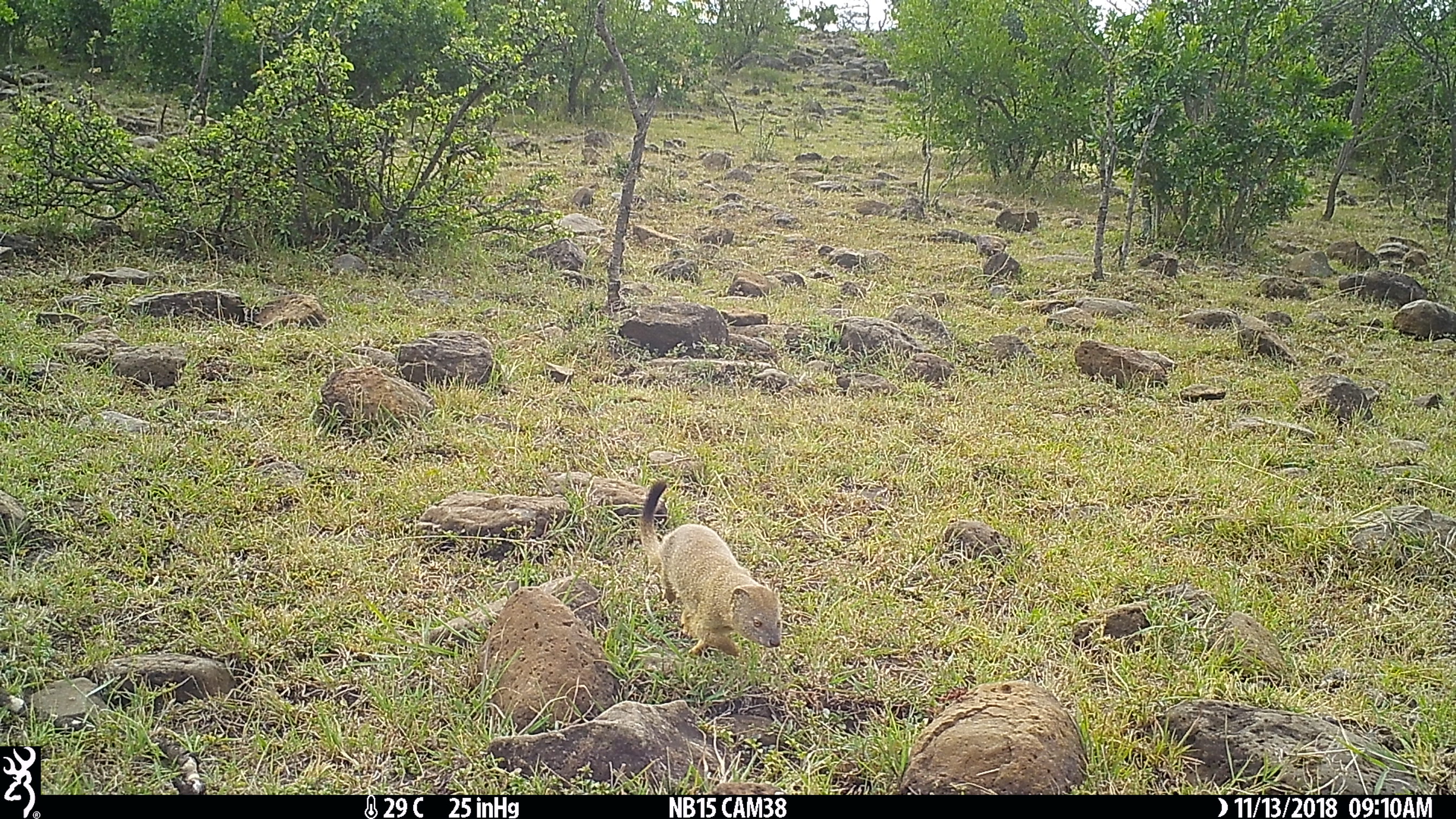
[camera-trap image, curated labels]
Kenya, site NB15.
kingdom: Animalia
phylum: Chordata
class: Mammalia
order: Carnivora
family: Herpestidae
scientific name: Herpestidae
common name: mongoose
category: mongoose other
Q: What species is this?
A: Mongoose other (mongoose) (Herpestidae).